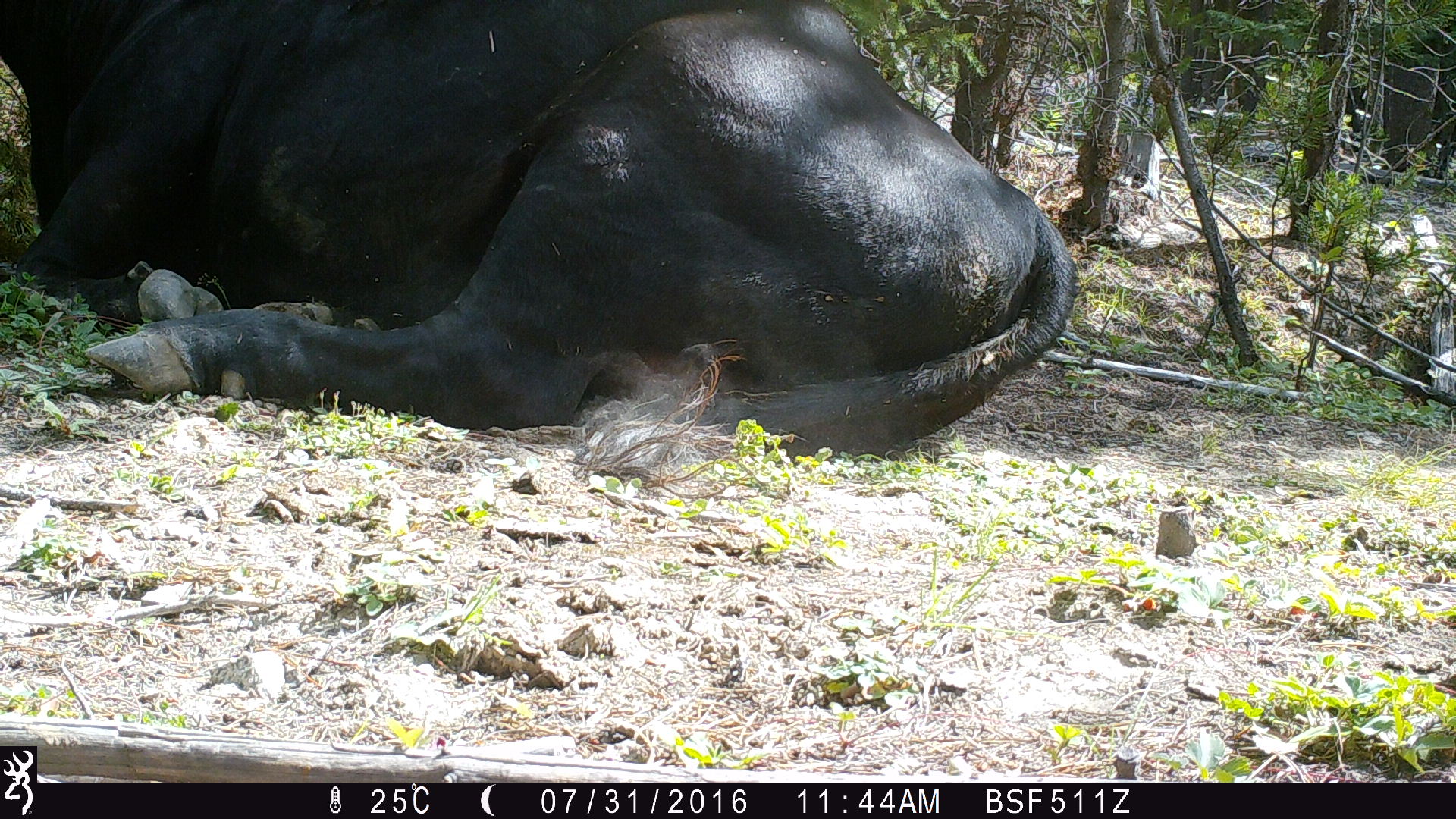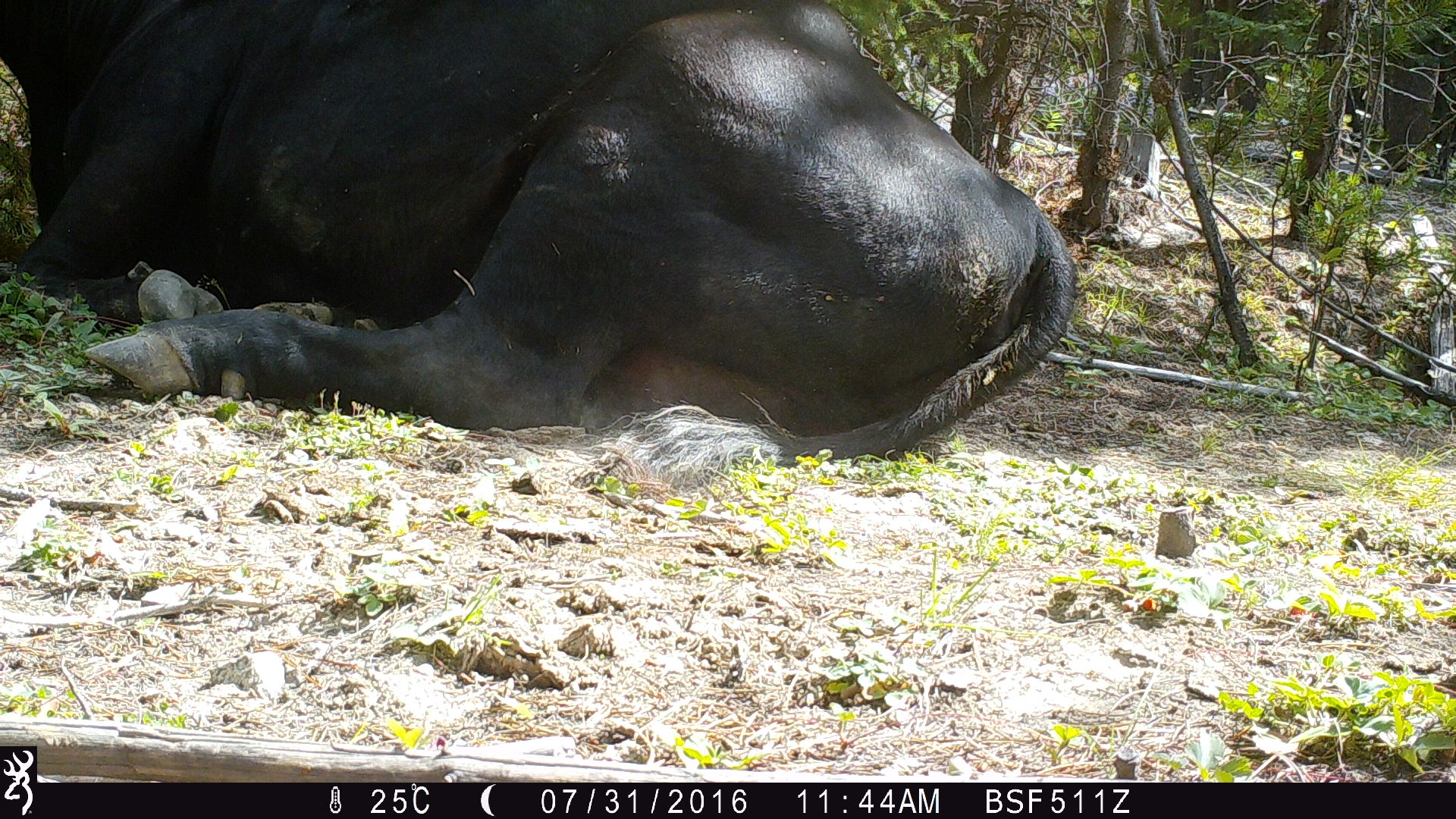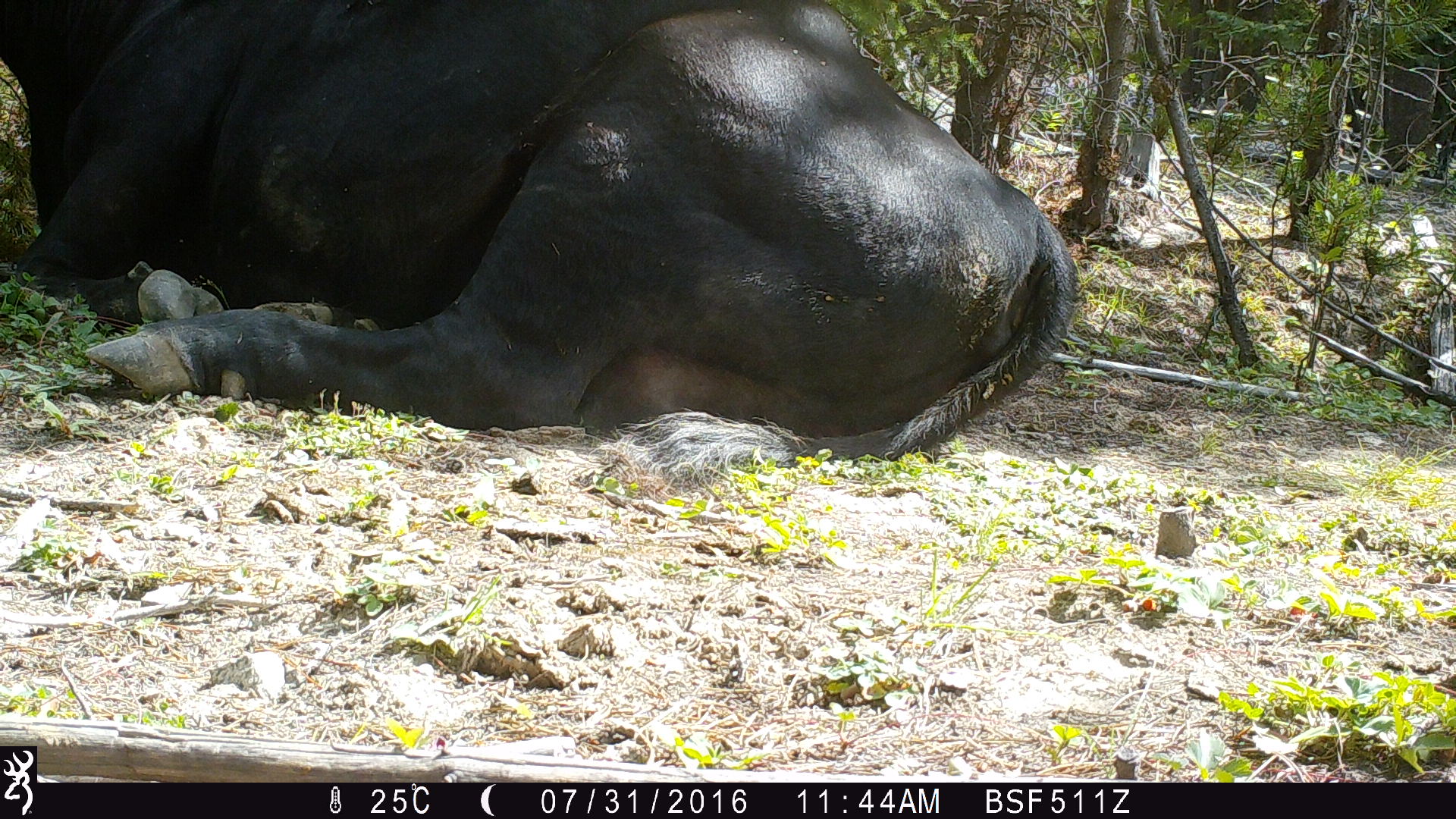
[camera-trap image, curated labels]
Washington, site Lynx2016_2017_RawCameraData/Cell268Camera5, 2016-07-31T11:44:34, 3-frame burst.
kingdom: Animalia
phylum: Chordata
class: Mammalia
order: Artiodactyla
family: Bovidae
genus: Bos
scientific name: Bos taurus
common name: domestic cattle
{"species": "domestic cattle (Bos taurus)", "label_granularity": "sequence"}